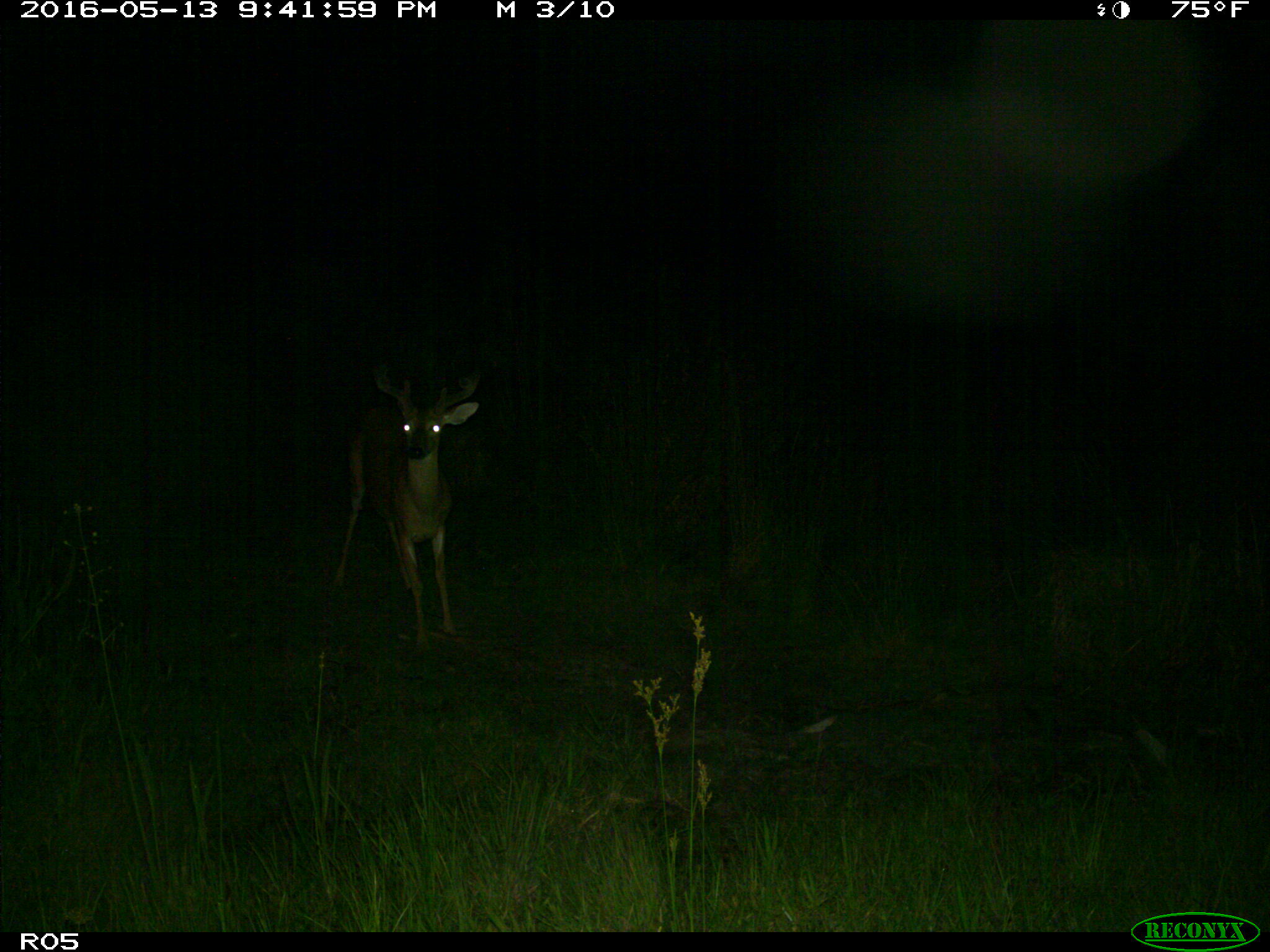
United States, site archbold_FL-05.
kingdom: Animalia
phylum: Chordata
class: Mammalia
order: Artiodactyla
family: Cervidae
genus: Odocoileus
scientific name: Odocoileus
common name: deer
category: unidentified deer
Unidentified deer (deer) (Odocoileus).